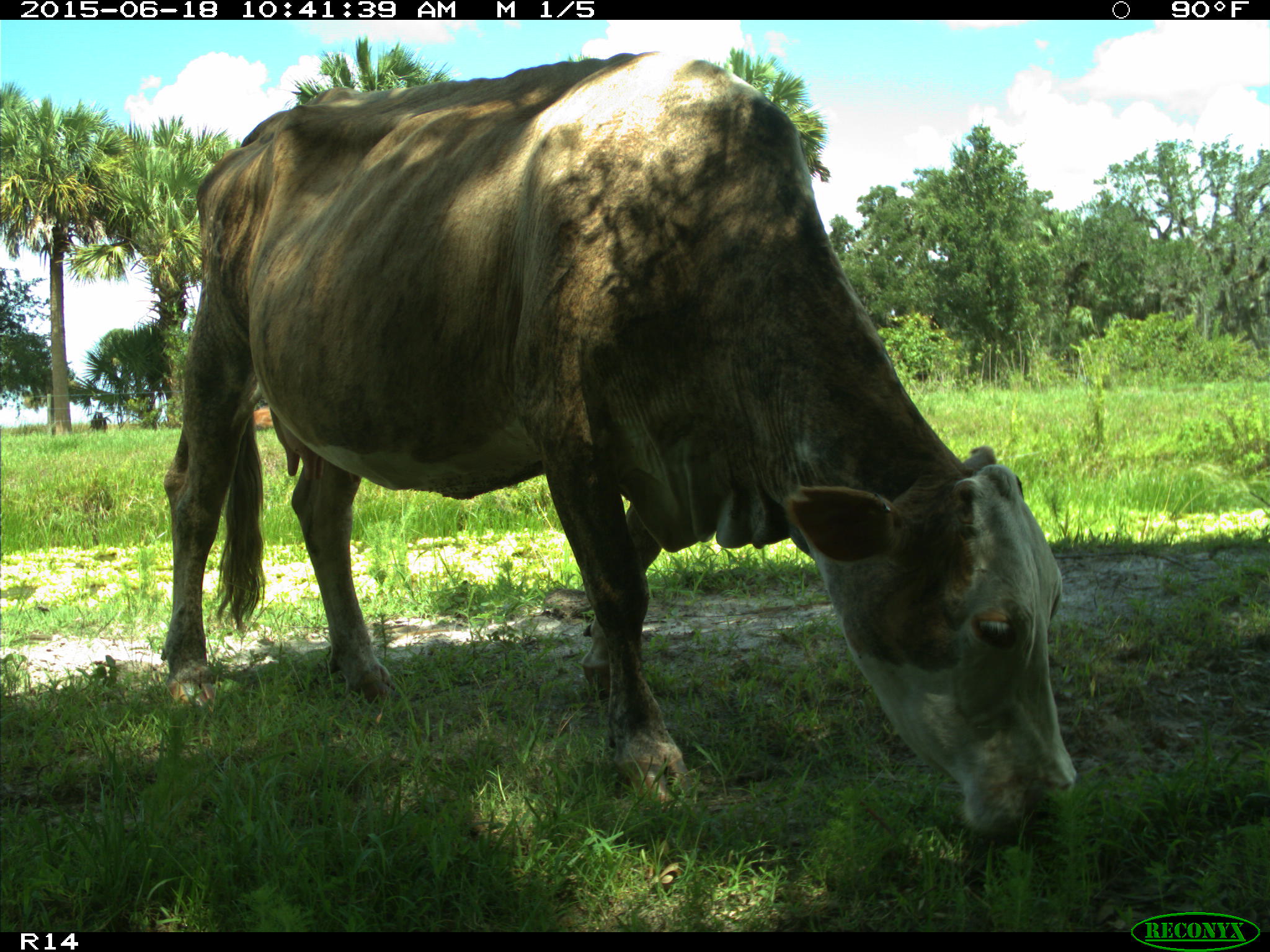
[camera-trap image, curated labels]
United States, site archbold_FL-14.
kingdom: Animalia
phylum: Chordata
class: Mammalia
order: Artiodactyla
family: Bovidae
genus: Bos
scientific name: Bos taurus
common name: domestic cow